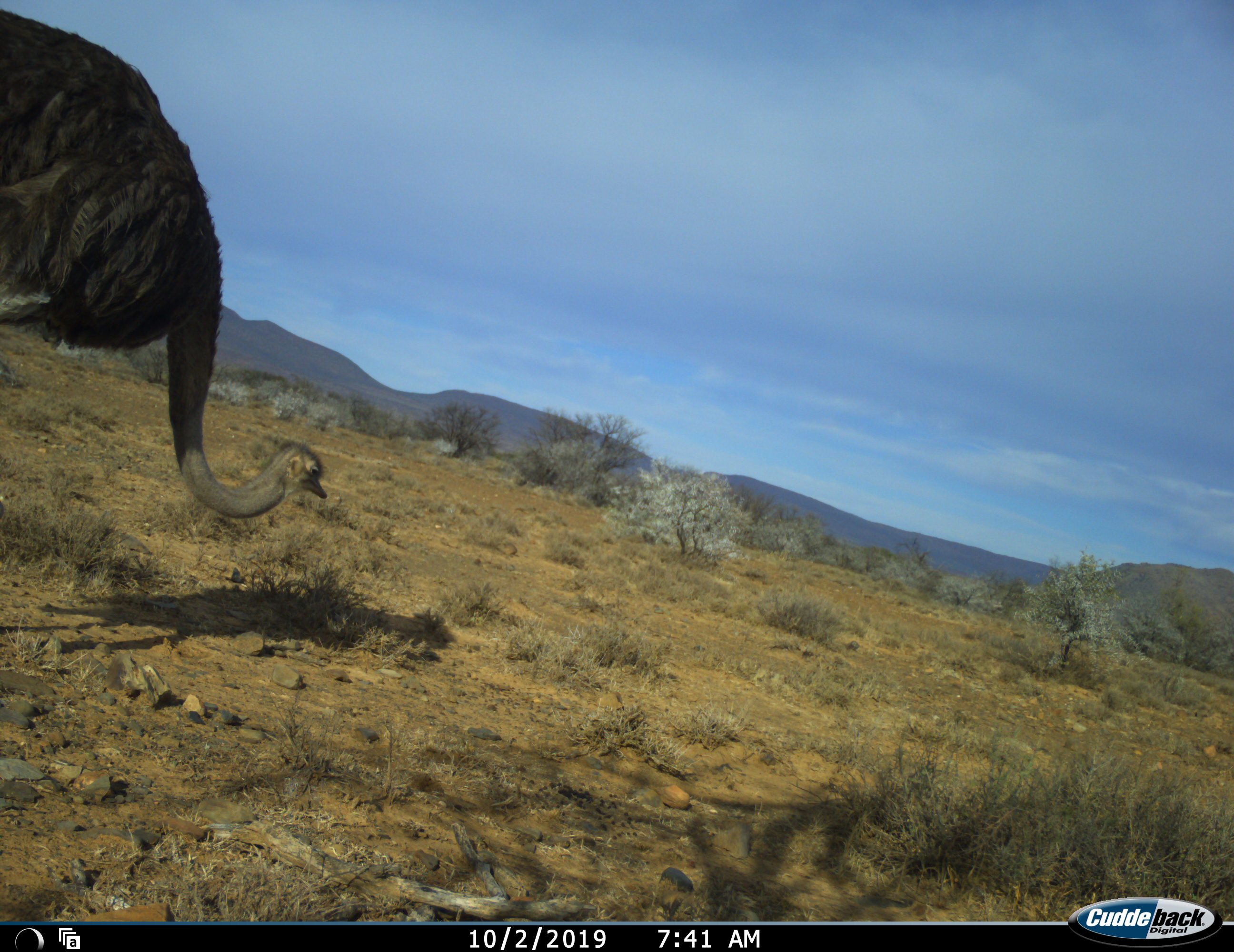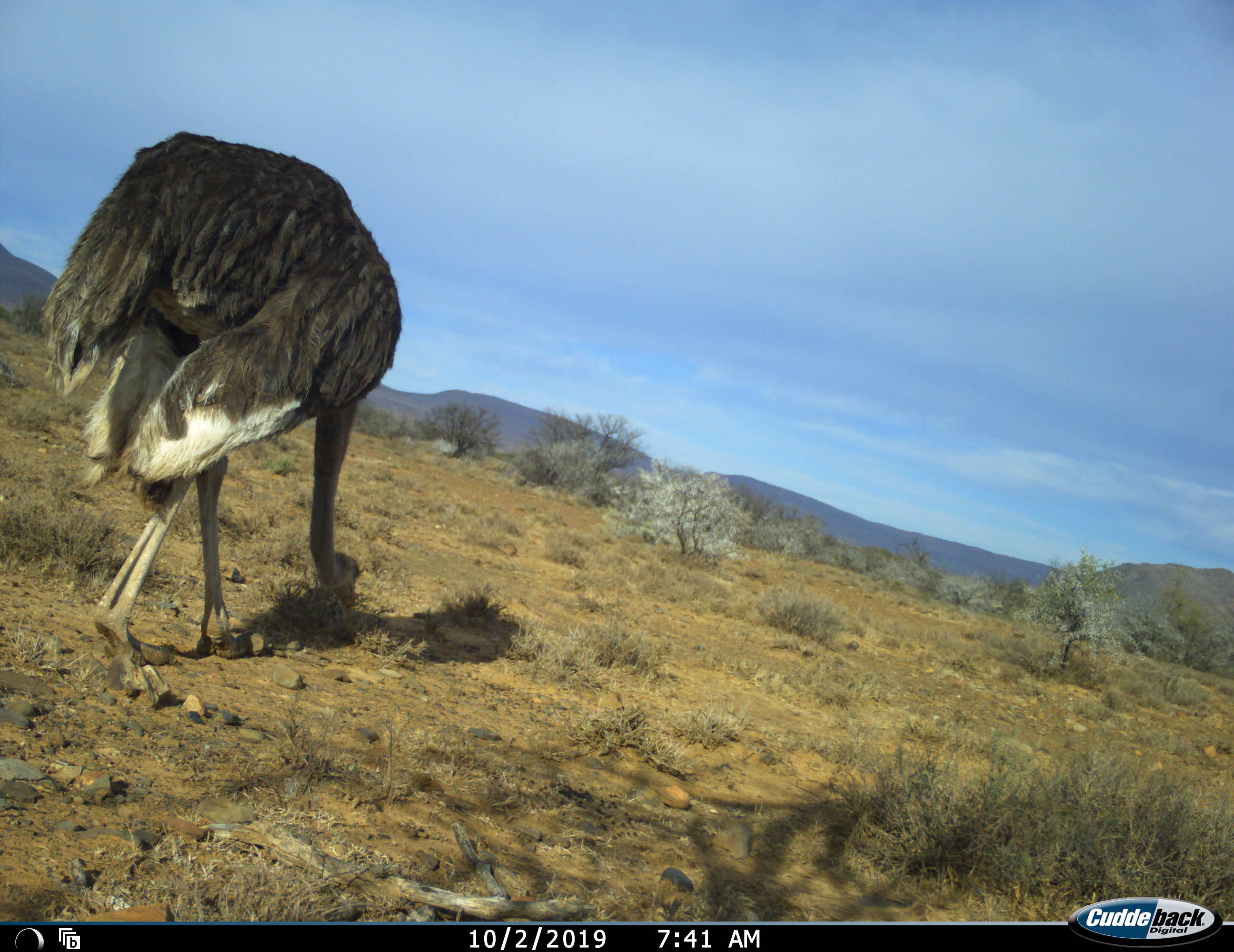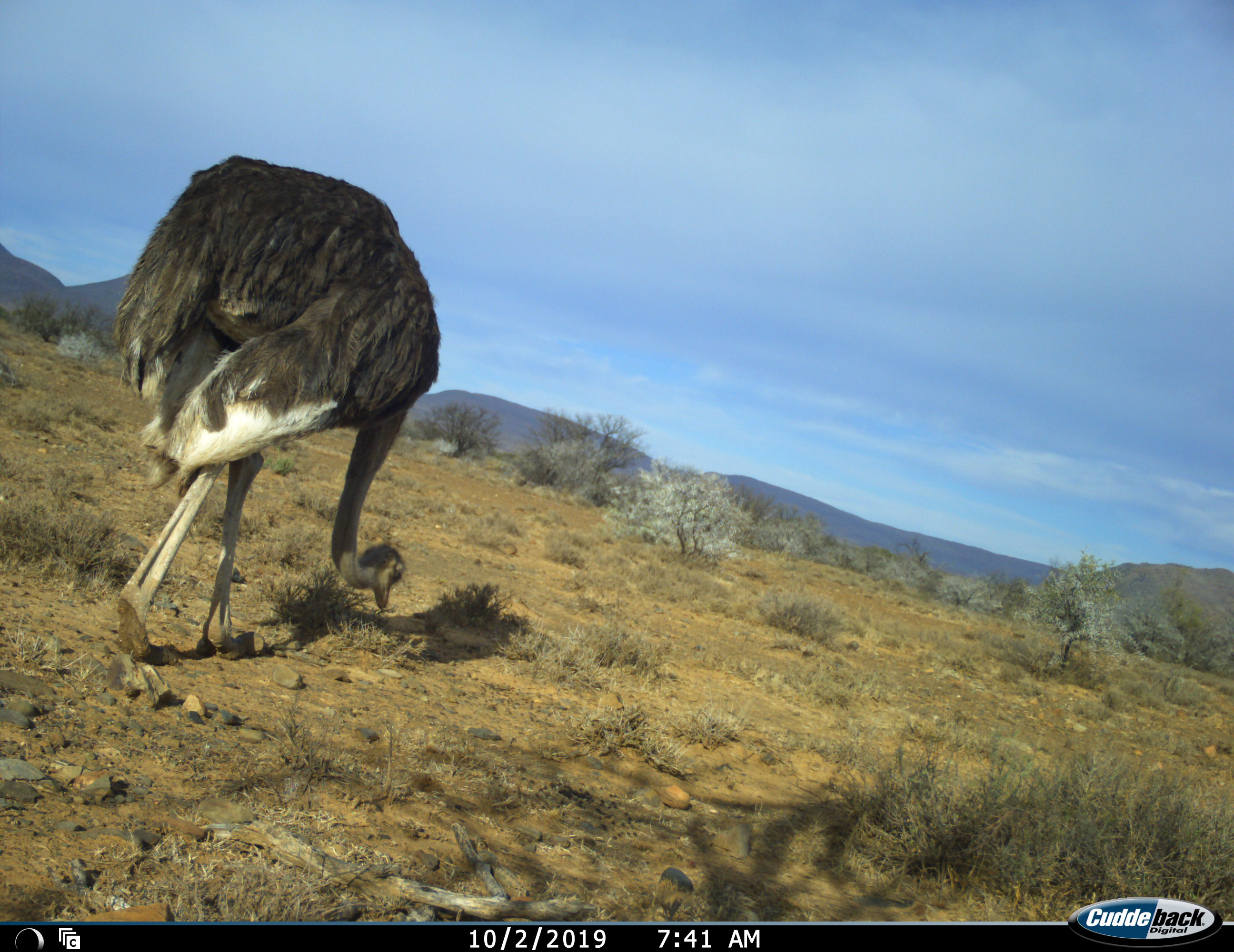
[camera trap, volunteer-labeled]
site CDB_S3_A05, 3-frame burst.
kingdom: Animalia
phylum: Chordata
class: Aves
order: Struthioniformes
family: Struthionidae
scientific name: Struthionidae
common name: ostrich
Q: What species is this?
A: Ostrich (Struthionidae).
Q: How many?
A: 1.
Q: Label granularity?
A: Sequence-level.